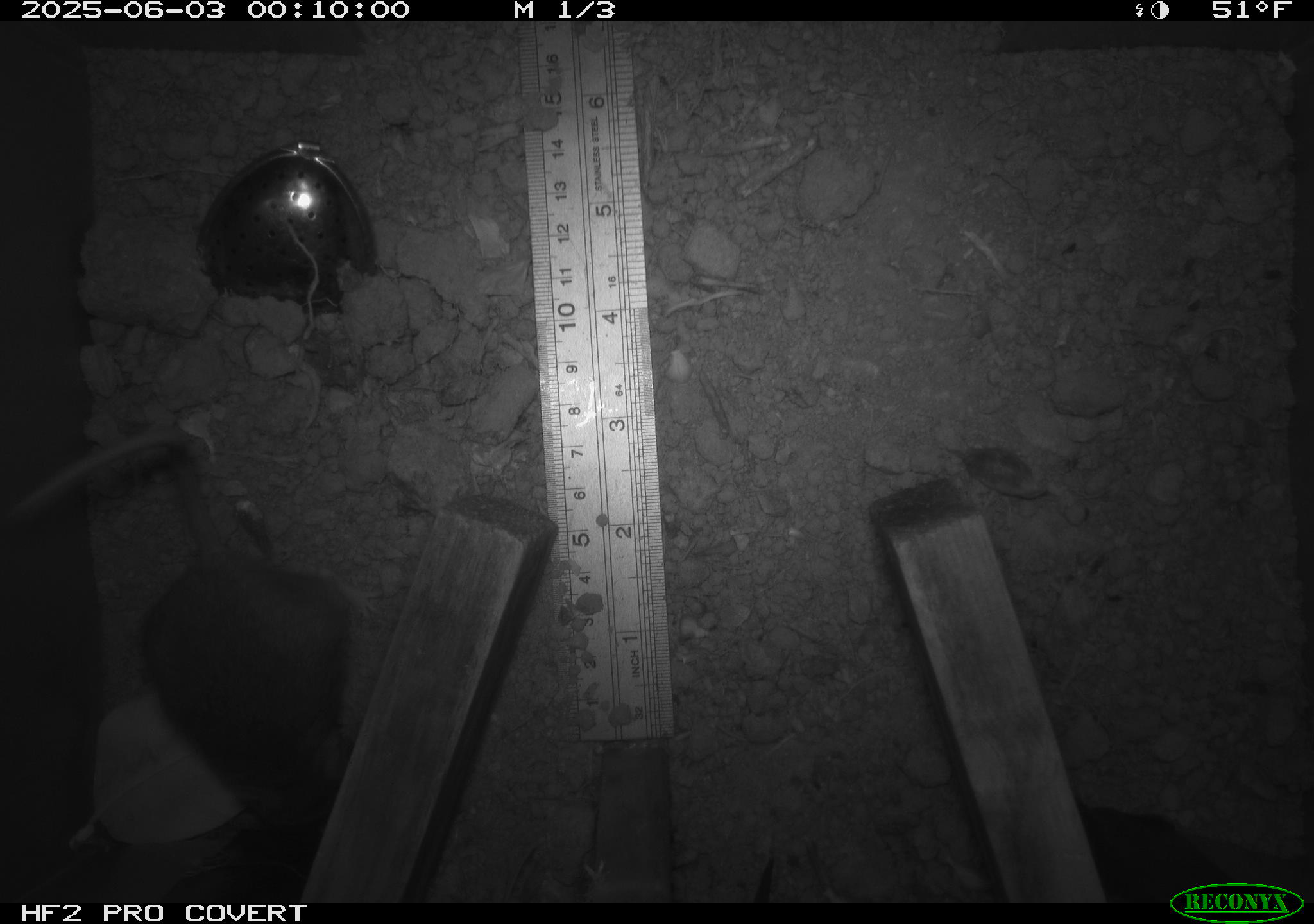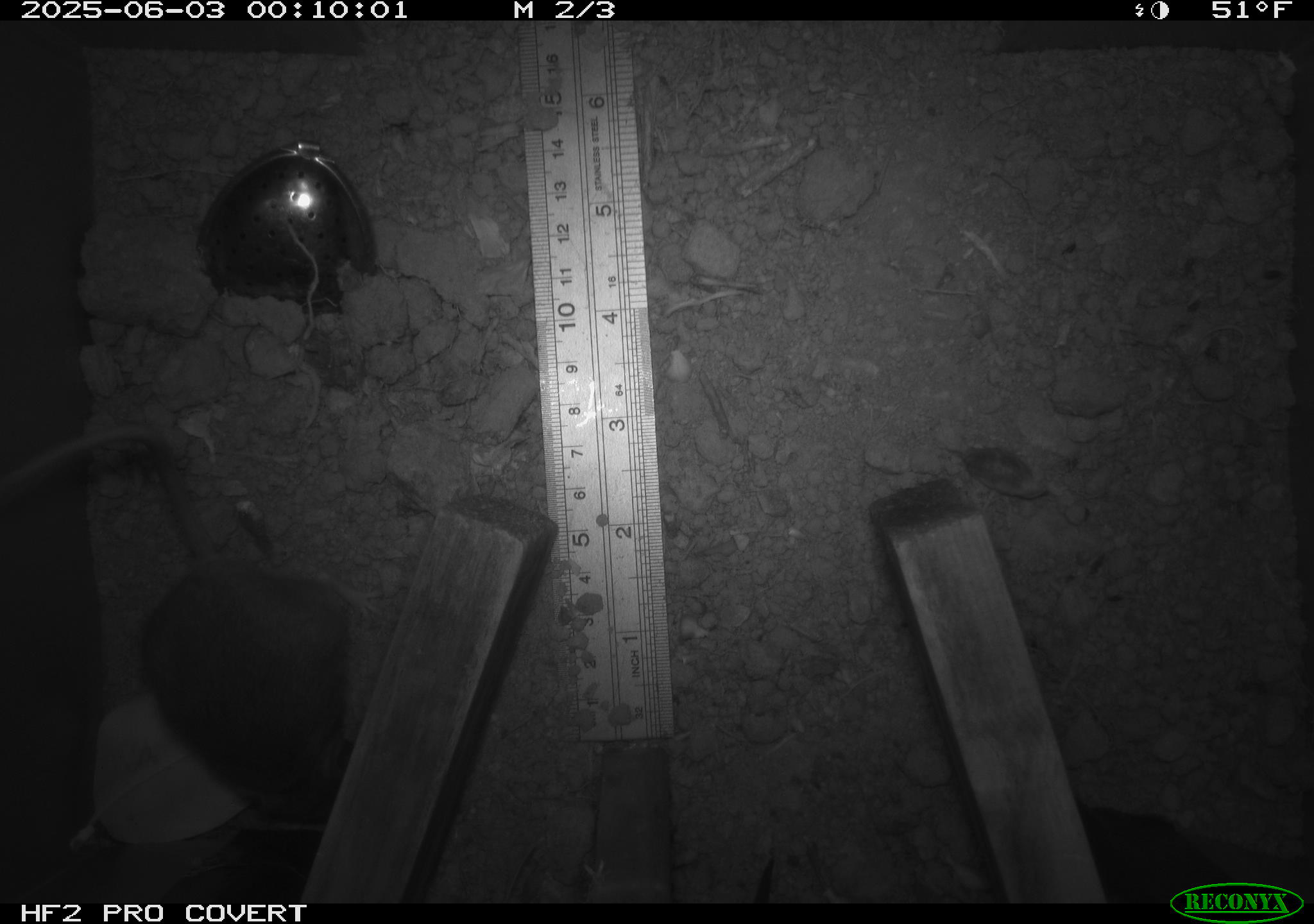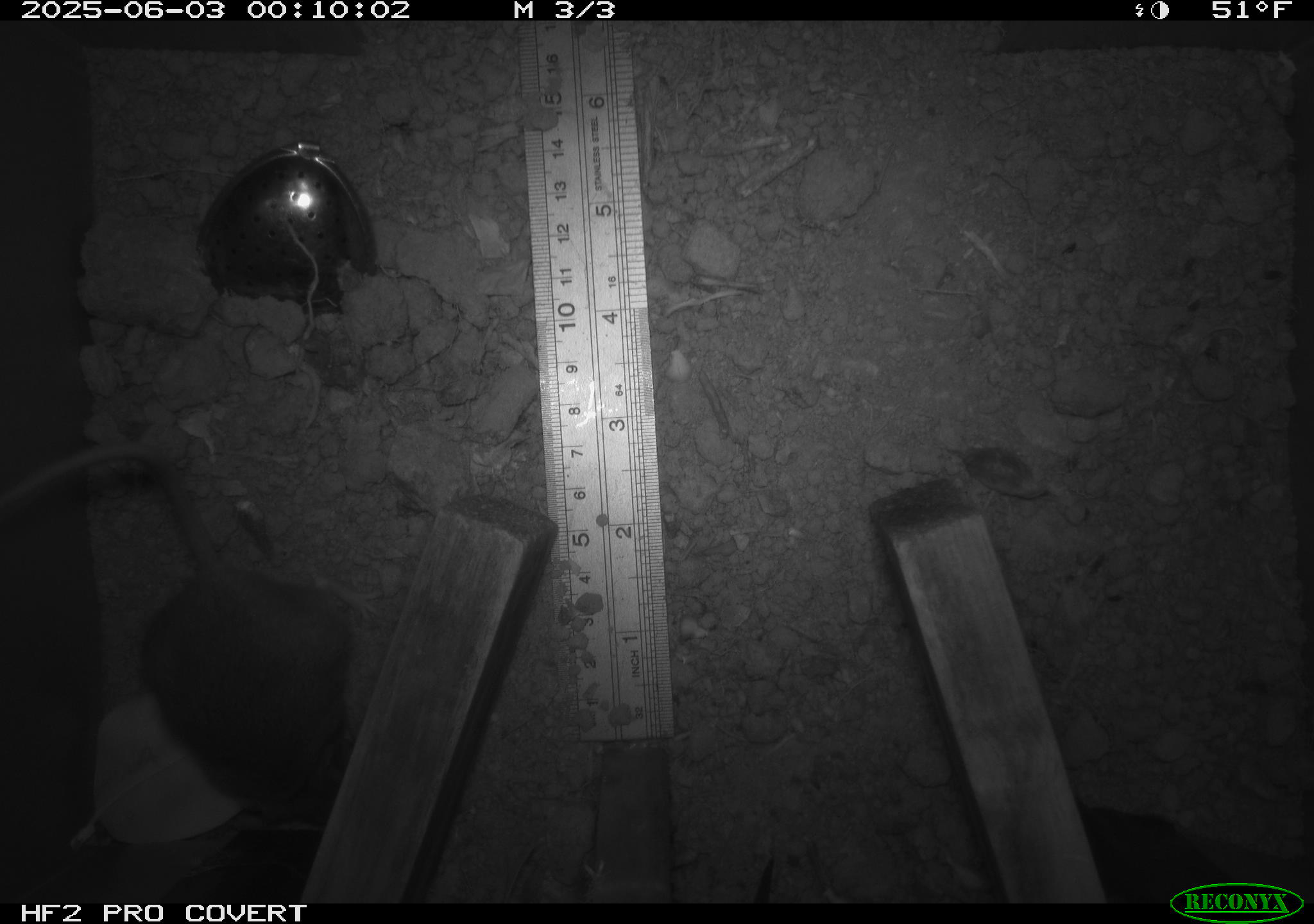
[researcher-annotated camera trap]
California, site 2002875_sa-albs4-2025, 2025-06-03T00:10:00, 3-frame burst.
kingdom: Animalia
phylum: Chordata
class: Mammalia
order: Rodentia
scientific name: Rodentia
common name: mouse species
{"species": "mouse species (Rodentia)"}